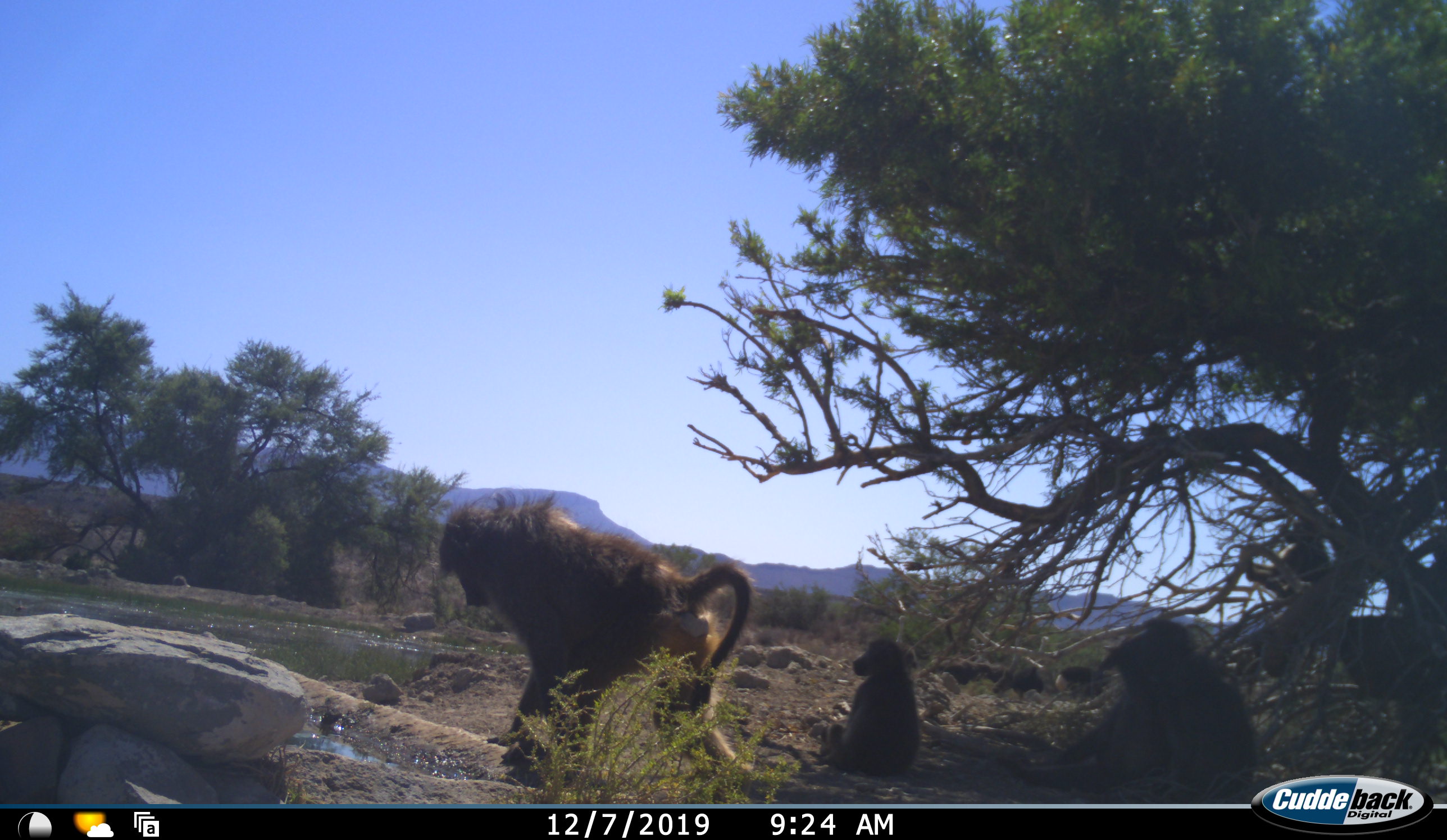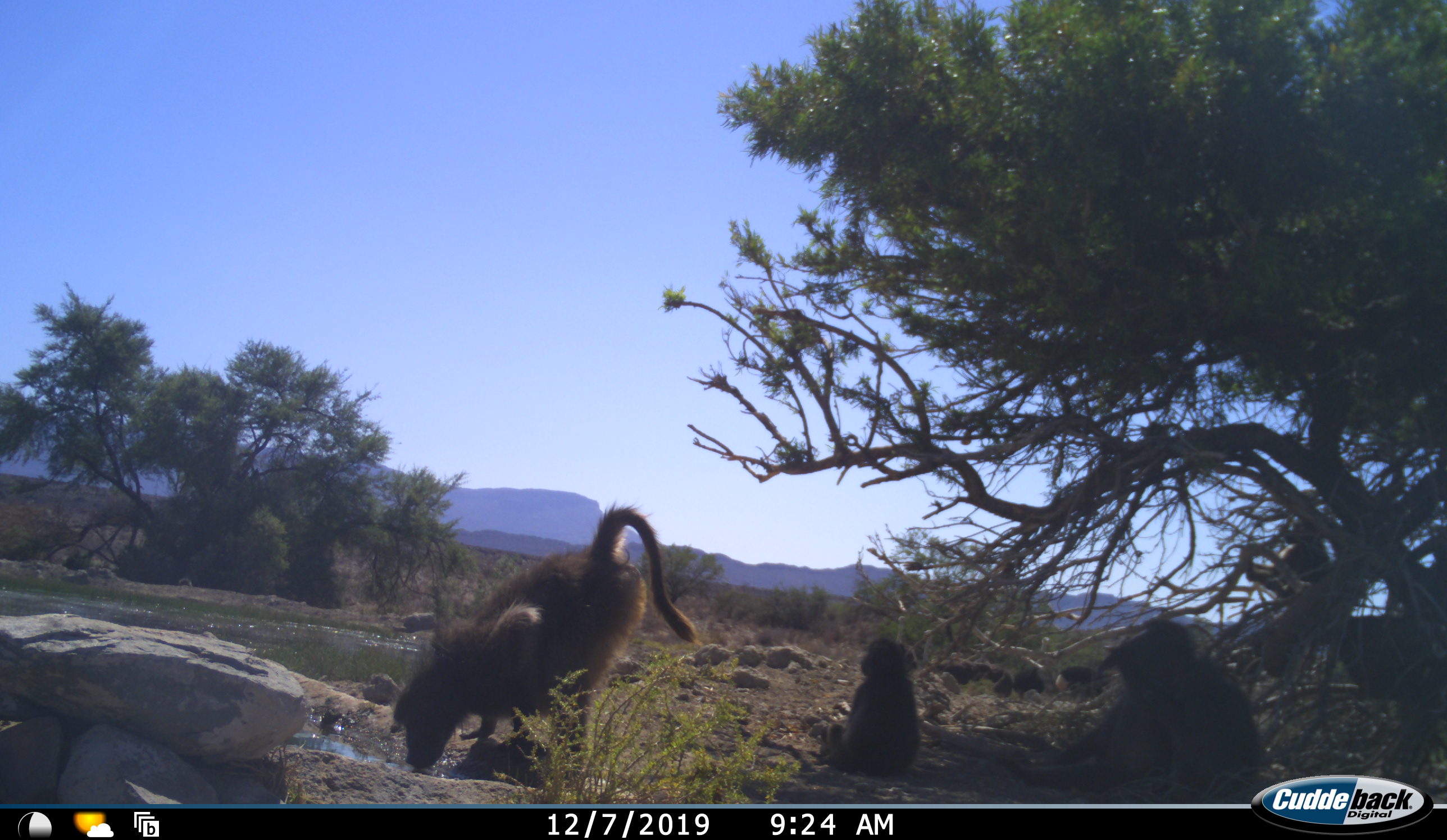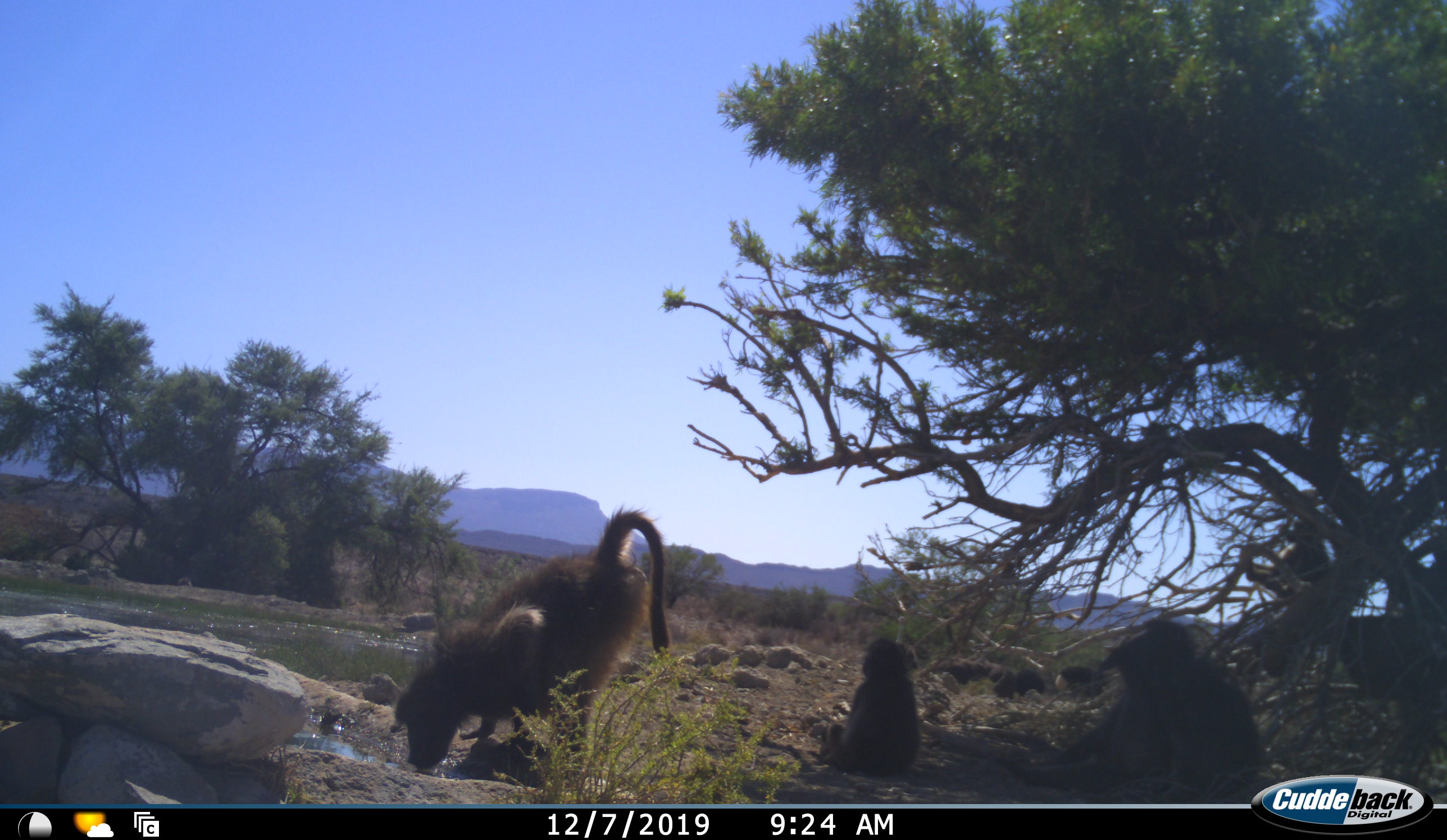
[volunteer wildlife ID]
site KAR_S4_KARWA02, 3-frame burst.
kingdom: Animalia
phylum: Chordata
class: Mammalia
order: Primates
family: Cercopithecidae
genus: Papio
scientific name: Papio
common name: baboon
Baboon (Papio), count 3. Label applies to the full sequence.